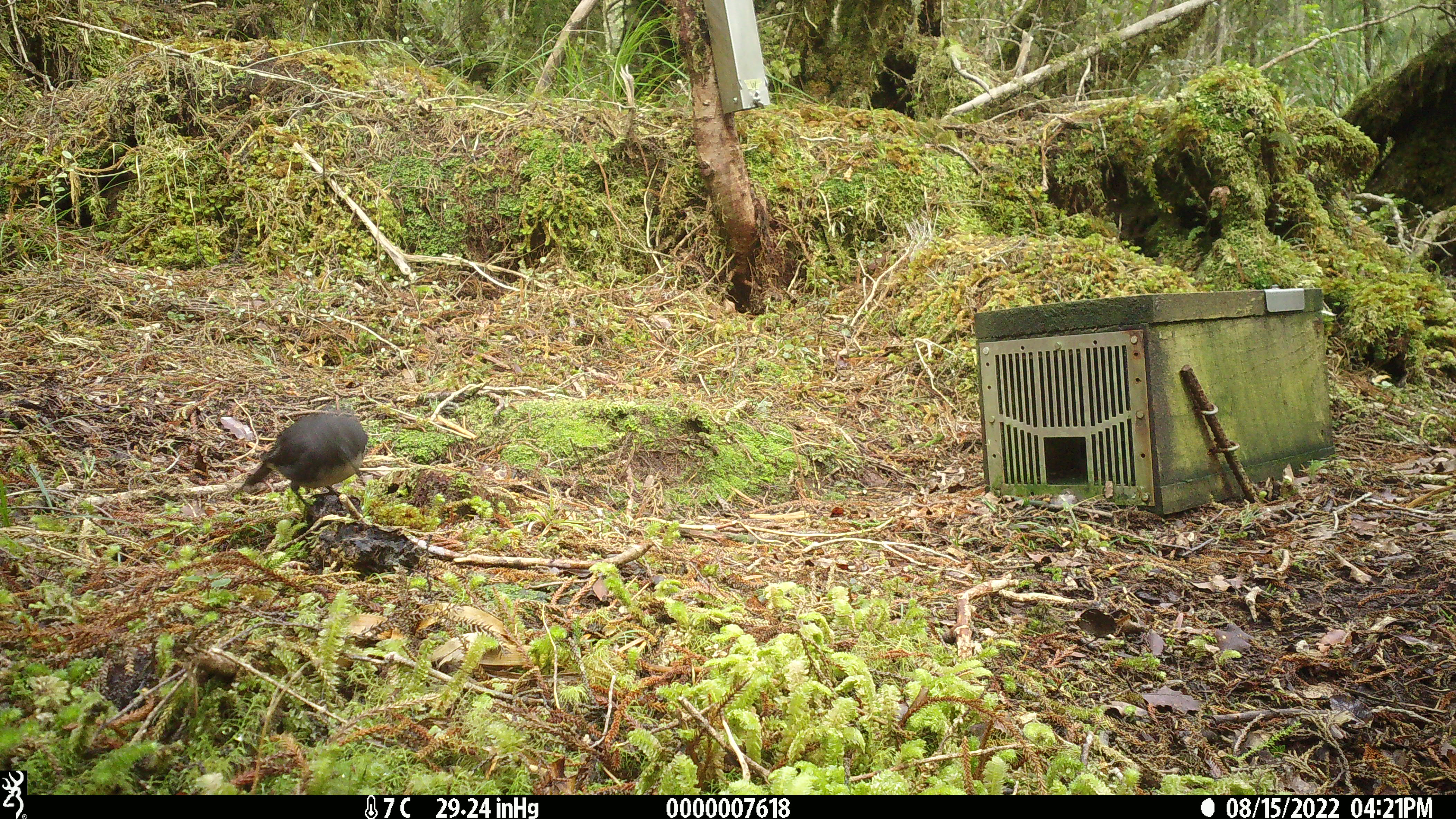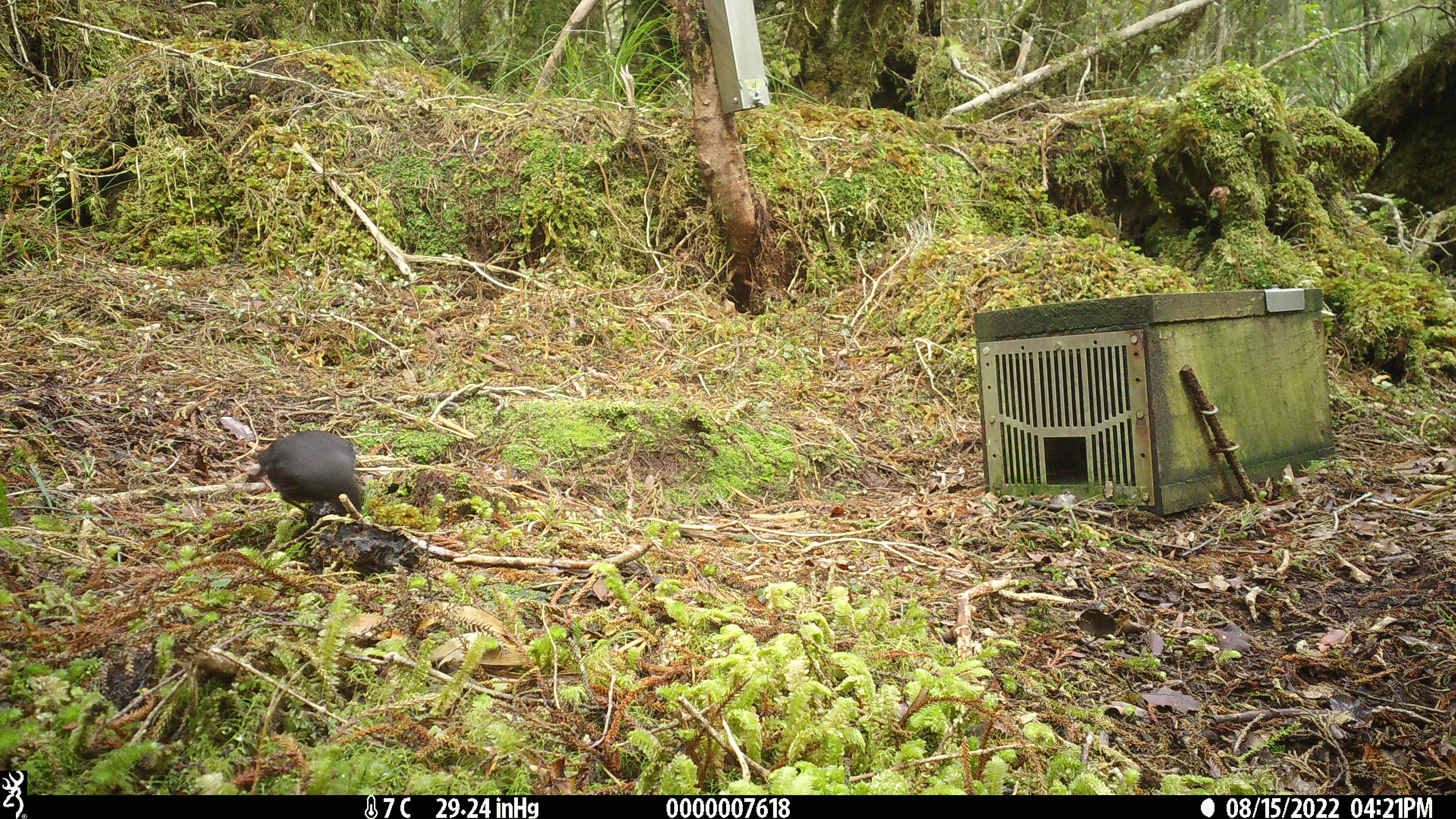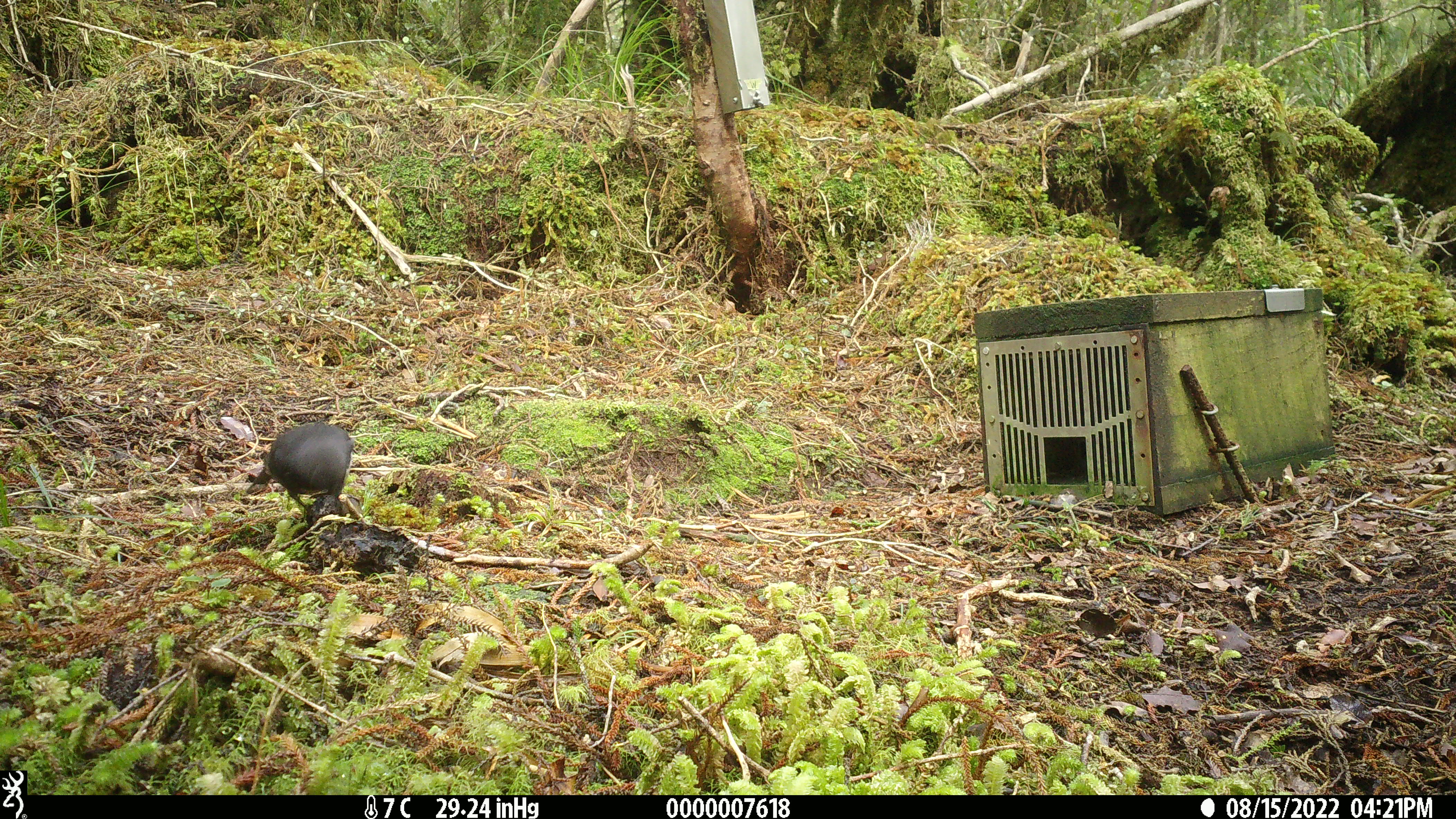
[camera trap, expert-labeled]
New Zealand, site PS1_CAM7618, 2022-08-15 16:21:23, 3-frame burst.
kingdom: Animalia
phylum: Chordata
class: Aves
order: Passeriformes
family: Petroicidae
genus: Petroica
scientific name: Petroica australis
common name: new zealand robin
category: robin